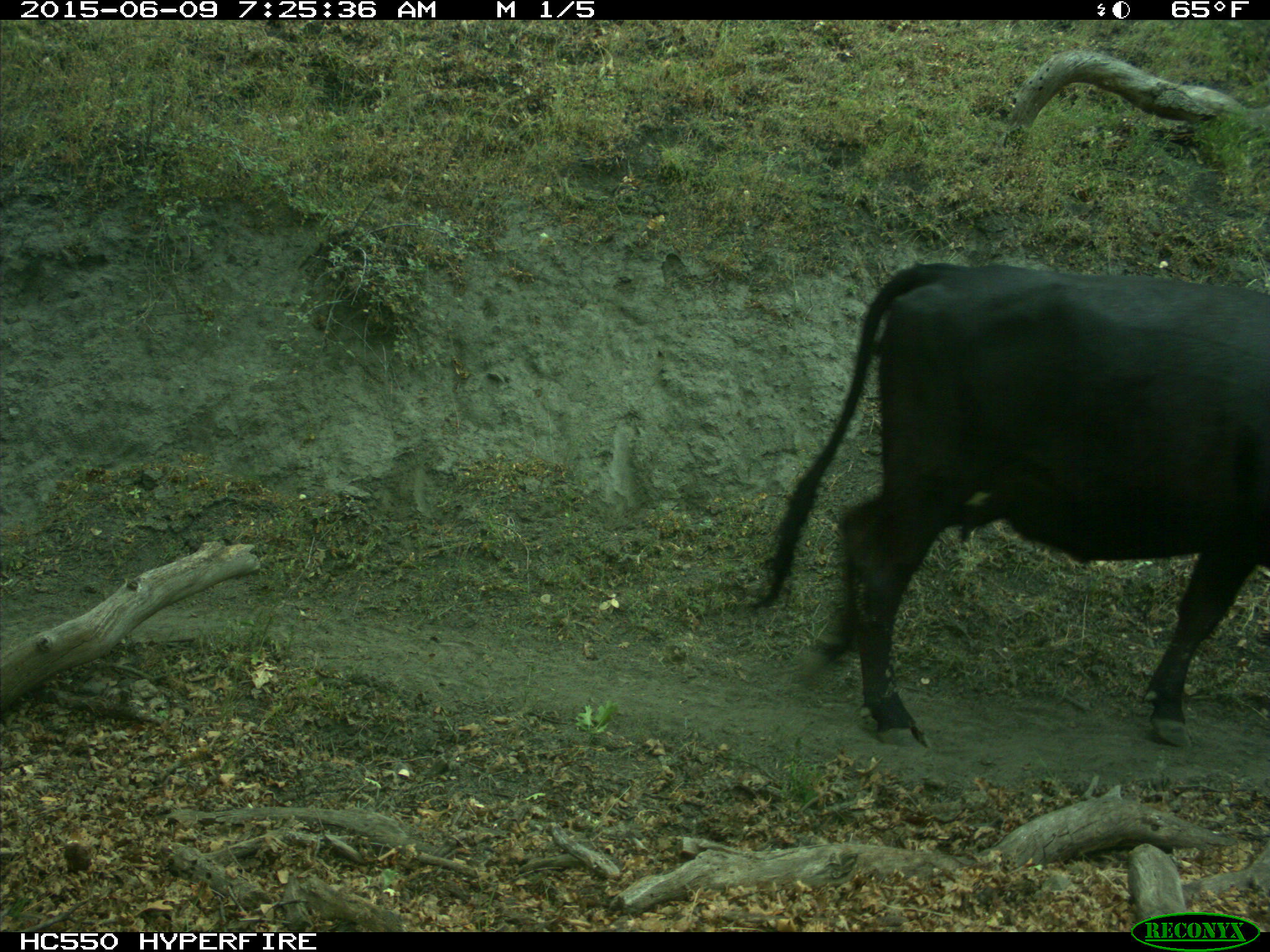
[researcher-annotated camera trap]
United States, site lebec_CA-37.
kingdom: Animalia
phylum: Chordata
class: Mammalia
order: Artiodactyla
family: Bovidae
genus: Bos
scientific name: Bos taurus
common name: domestic cow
Bos taurus (domestic cow).